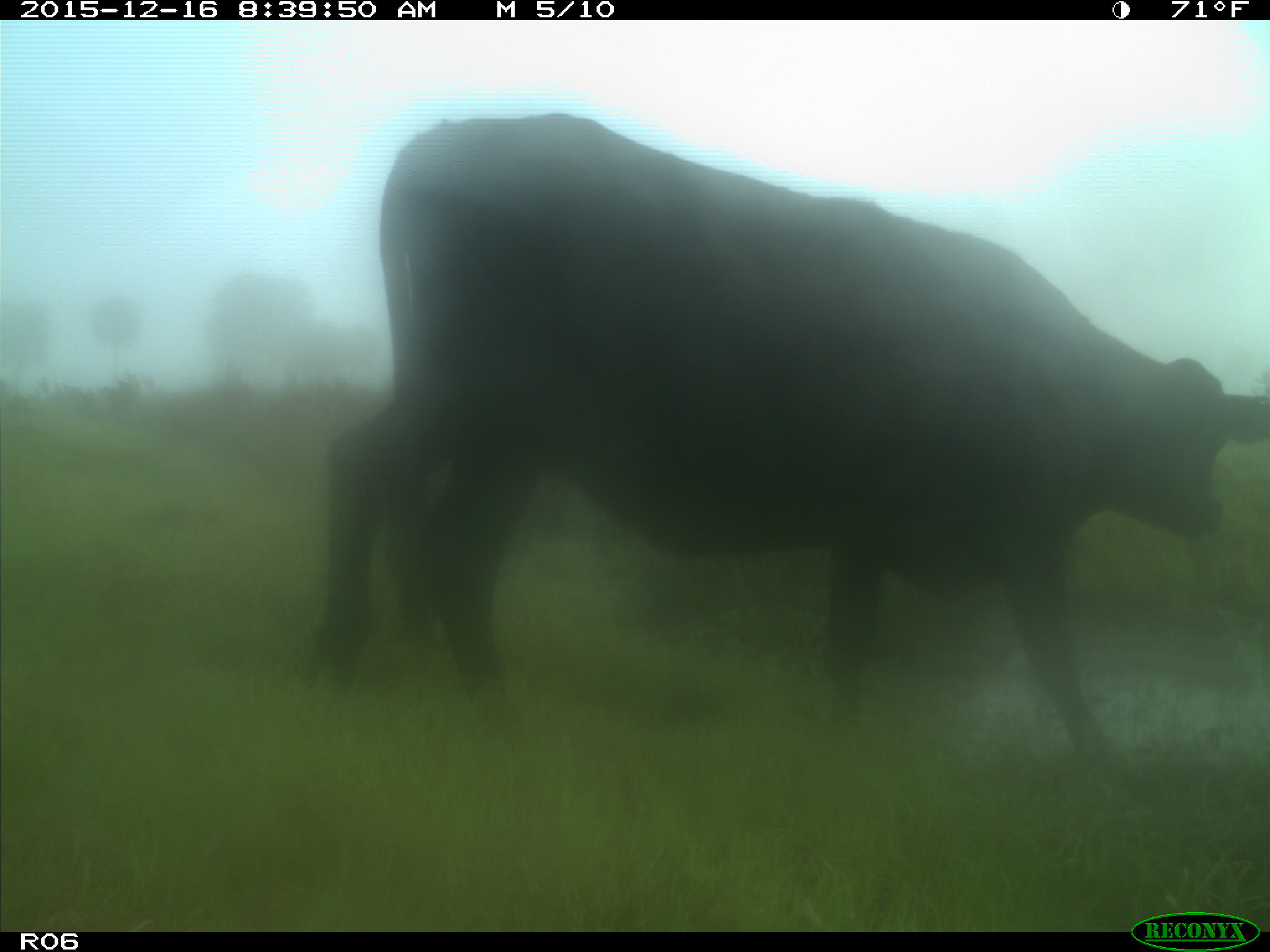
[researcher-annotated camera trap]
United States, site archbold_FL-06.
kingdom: Animalia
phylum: Chordata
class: Mammalia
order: Artiodactyla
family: Bovidae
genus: Bos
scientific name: Bos taurus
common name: domestic cow